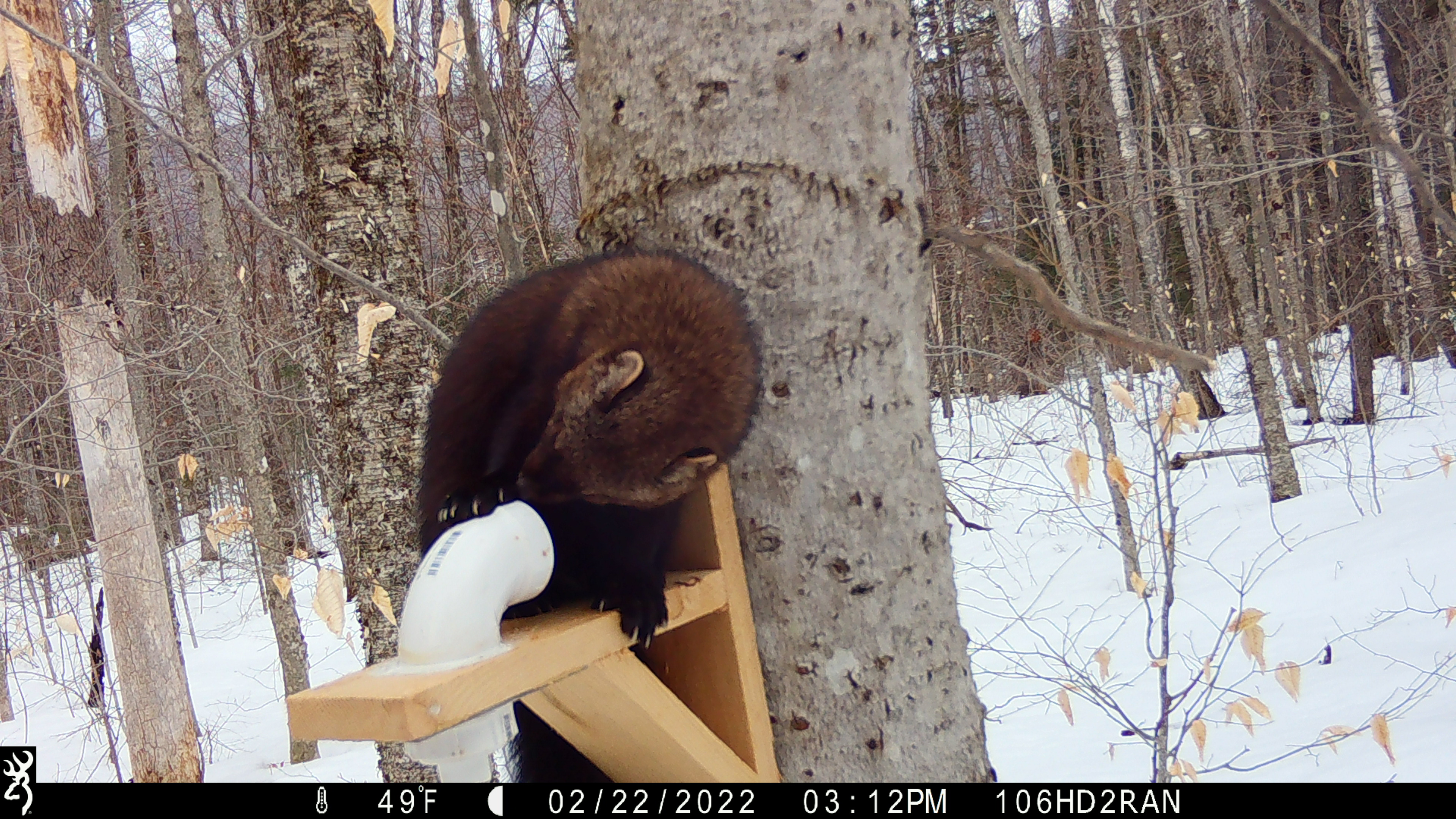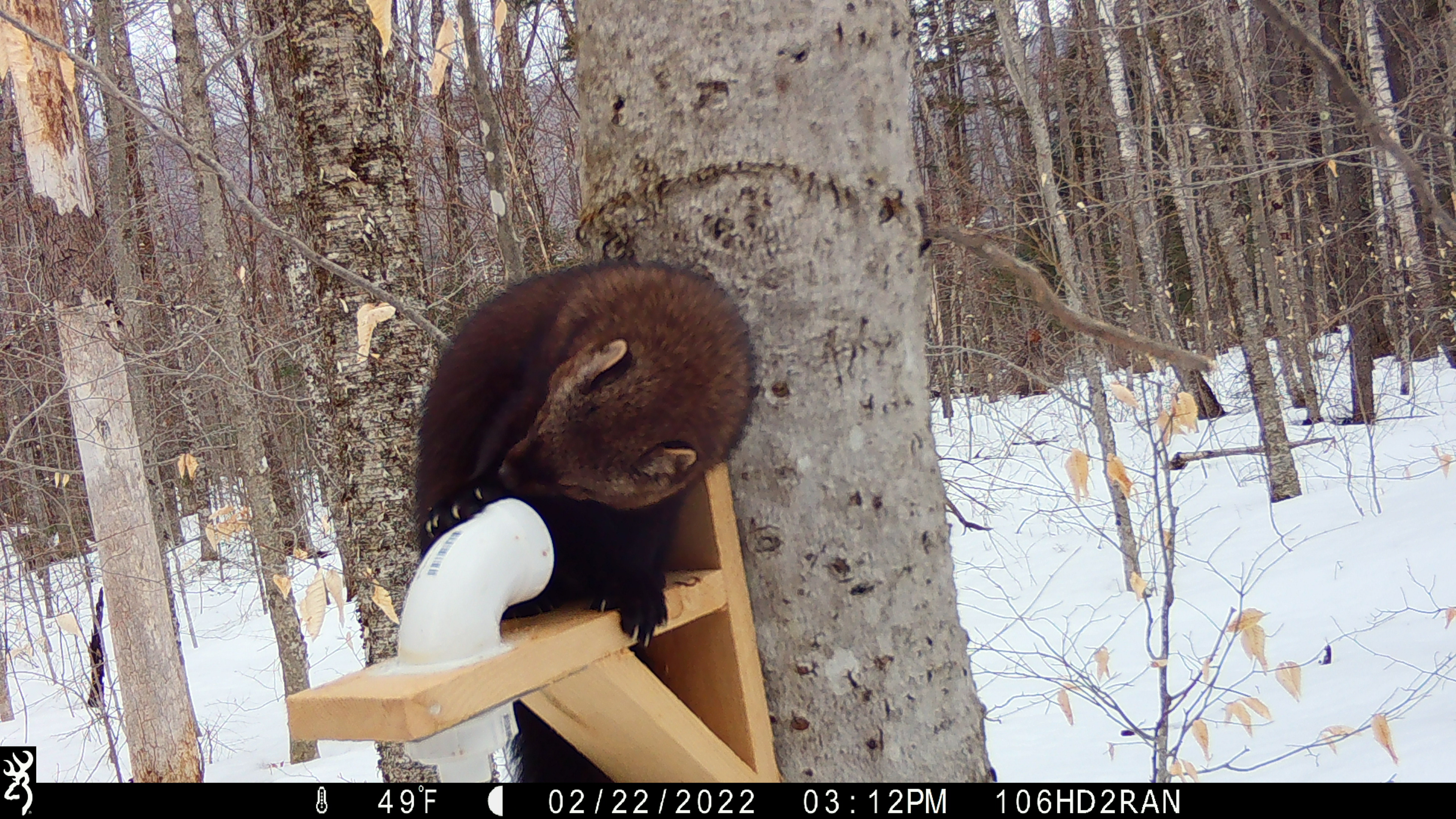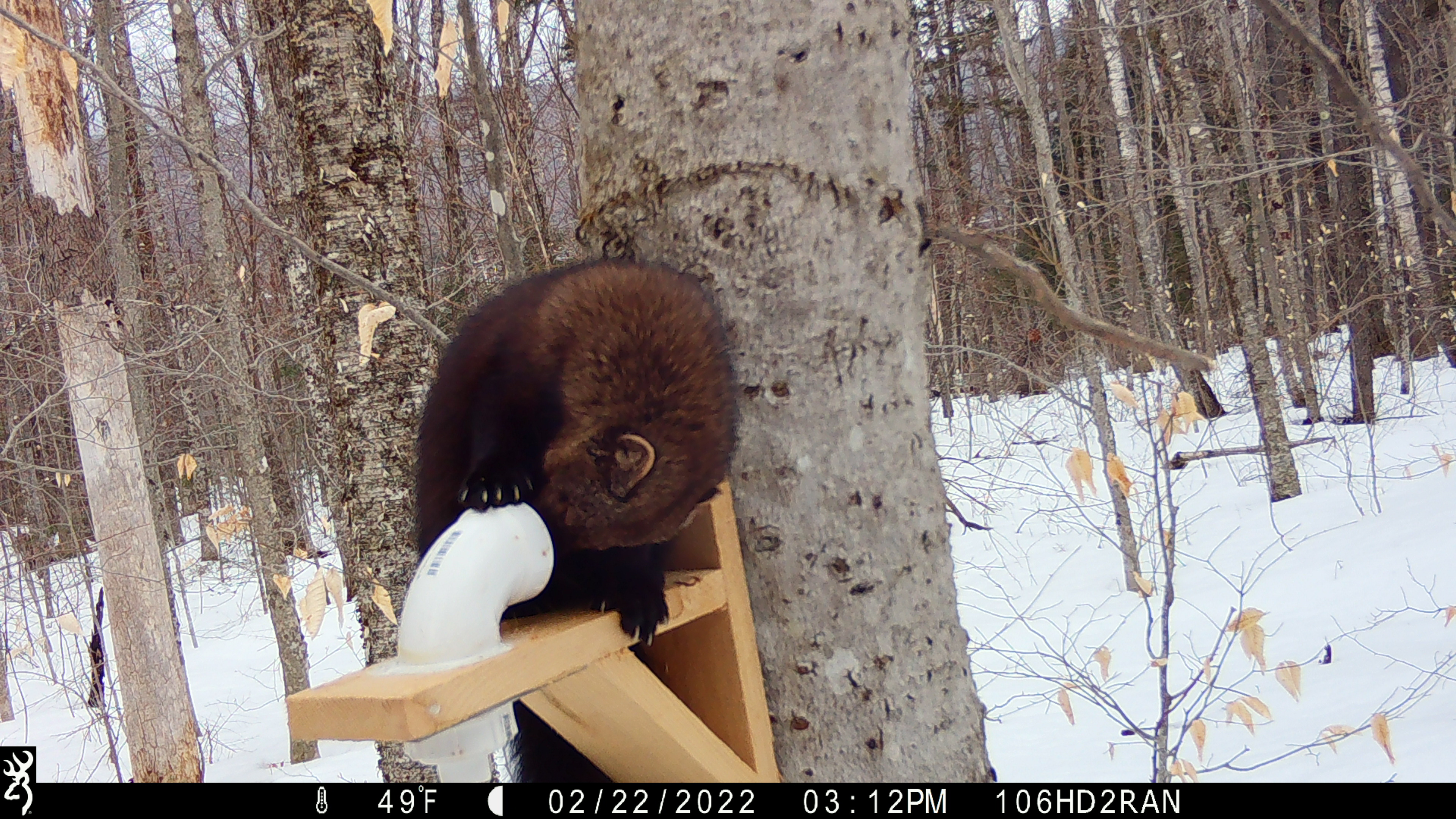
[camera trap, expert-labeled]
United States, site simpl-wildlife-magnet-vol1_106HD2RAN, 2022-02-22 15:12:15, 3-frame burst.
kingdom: Animalia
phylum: Chordata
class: Mammalia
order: Carnivora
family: Mustelidae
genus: Pekania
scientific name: Pekania pennanti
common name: fisher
Fisher (Pekania pennanti).